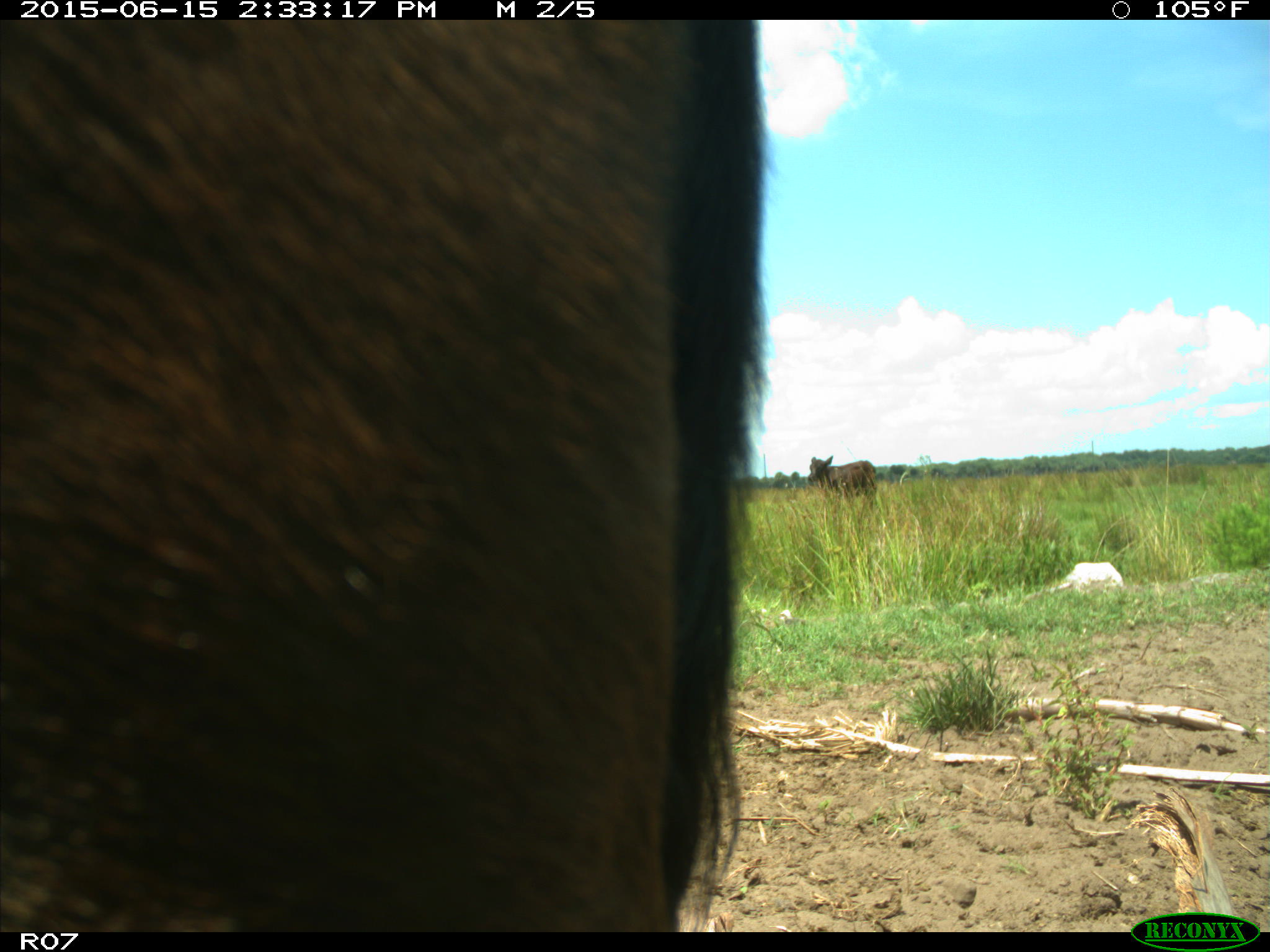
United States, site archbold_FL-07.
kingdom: Animalia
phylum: Chordata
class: Mammalia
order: Artiodactyla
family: Bovidae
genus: Bos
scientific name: Bos taurus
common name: domestic cow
Bos taurus (domestic cow).